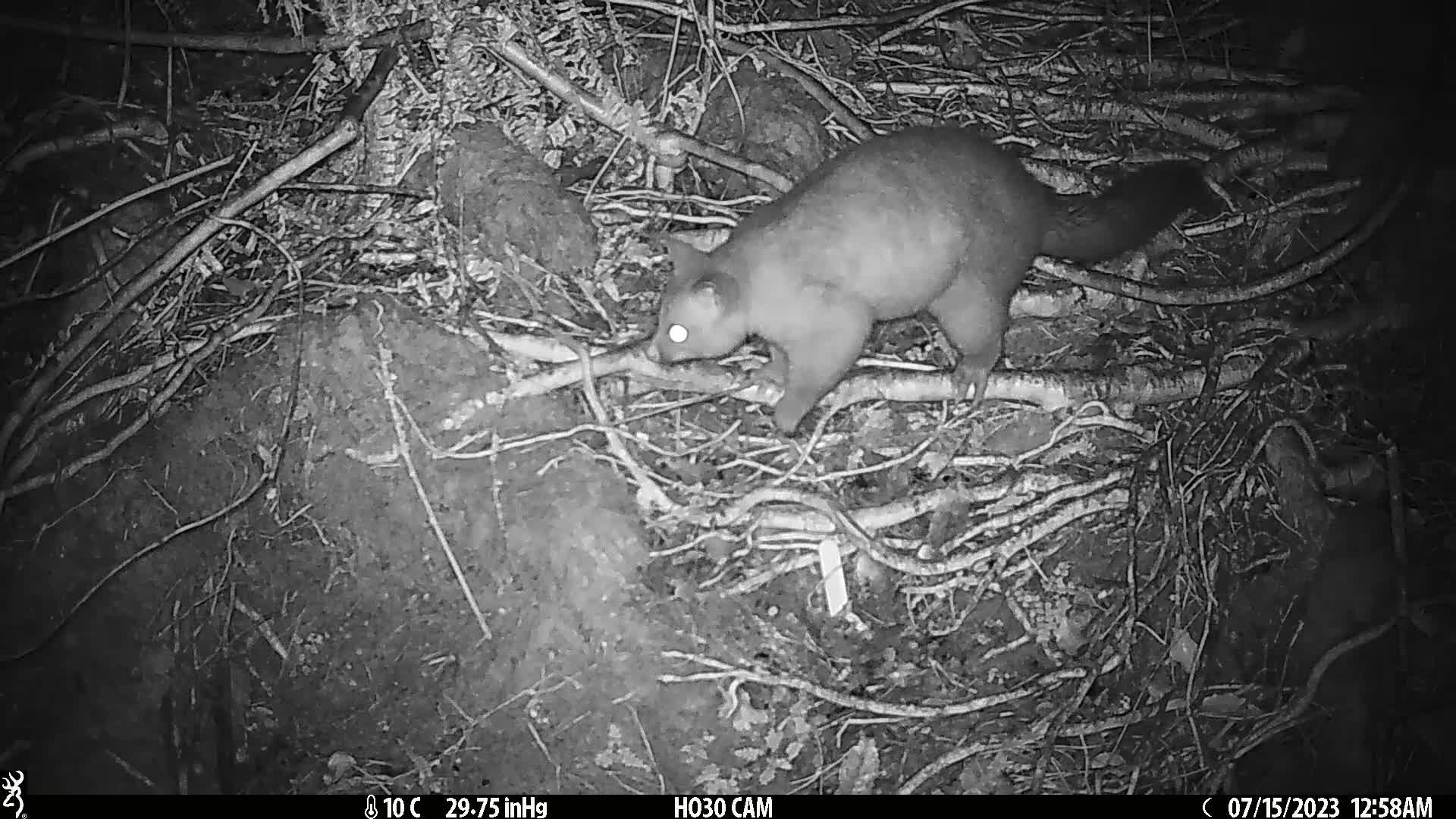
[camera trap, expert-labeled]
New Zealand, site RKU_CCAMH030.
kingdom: Animalia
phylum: Chordata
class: Mammalia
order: Diprotodontia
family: Phalangeridae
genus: Trichosurus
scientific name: Trichosurus vulpecula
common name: common brushtail possum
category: possum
Possum (common brushtail possum) (Trichosurus vulpecula).